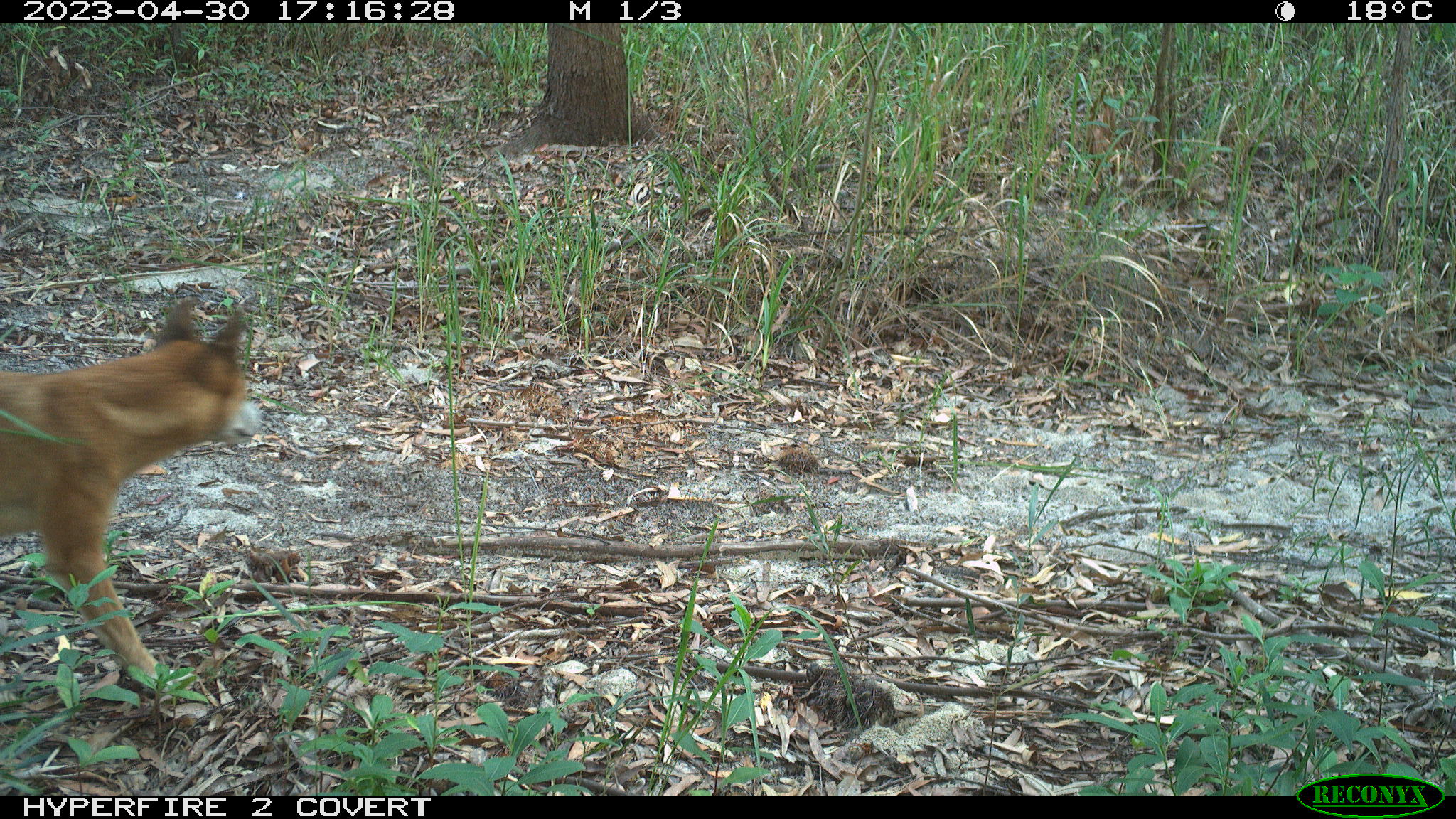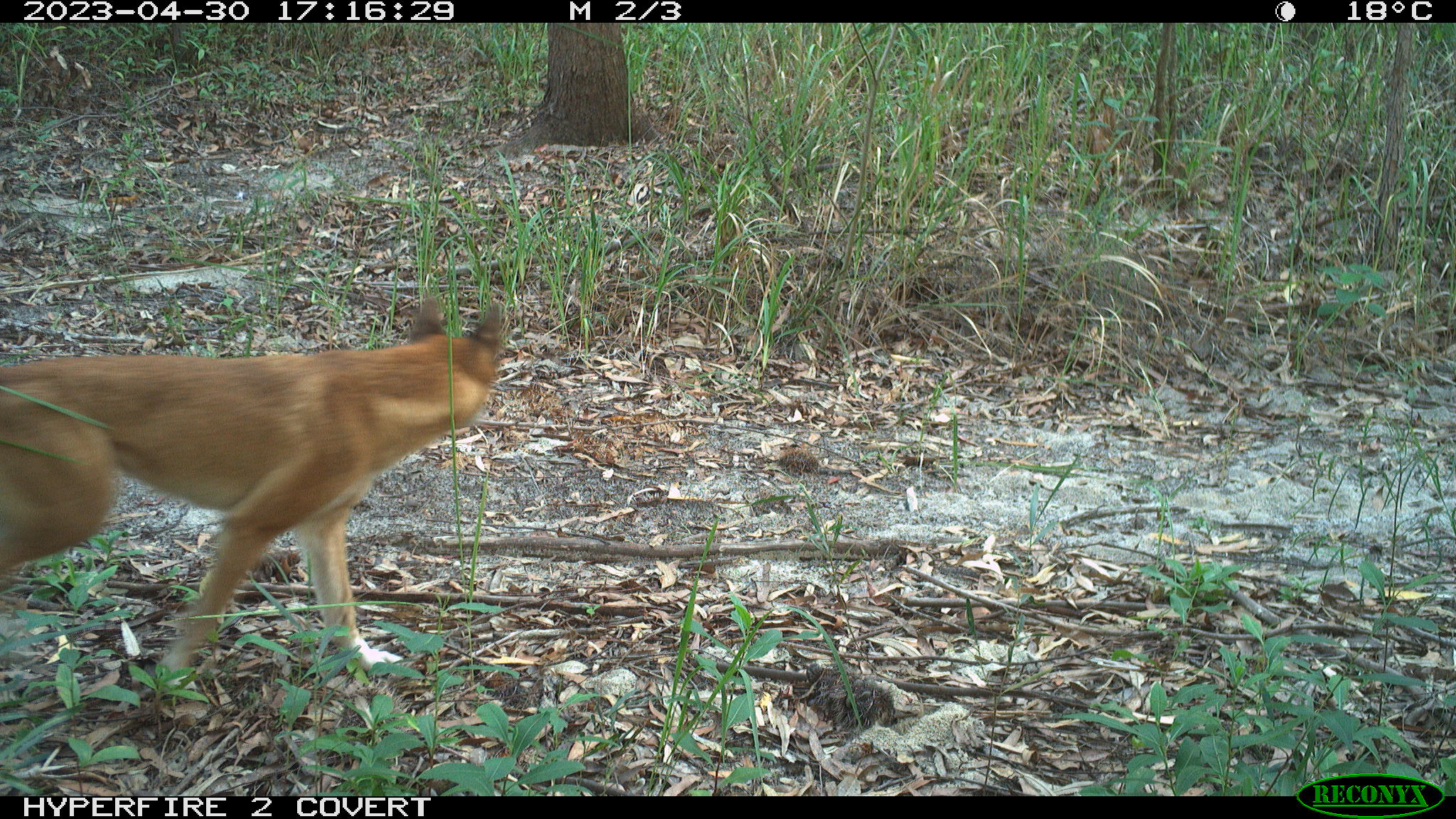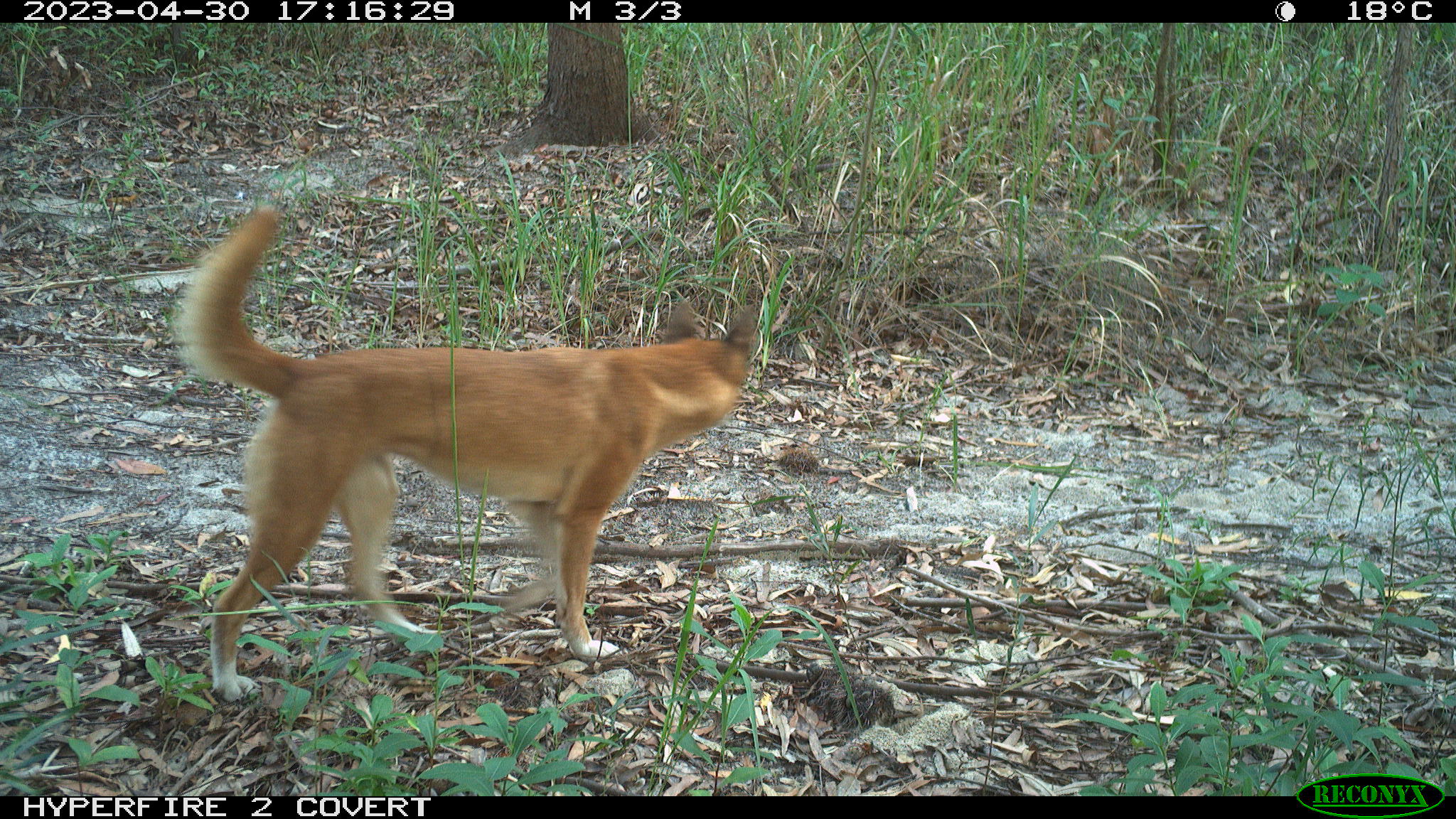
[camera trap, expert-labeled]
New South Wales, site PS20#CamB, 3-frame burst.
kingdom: Animalia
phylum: Chordata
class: Mammalia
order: Carnivora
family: Canidae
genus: Canis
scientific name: Canis familiaris dingo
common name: dingo